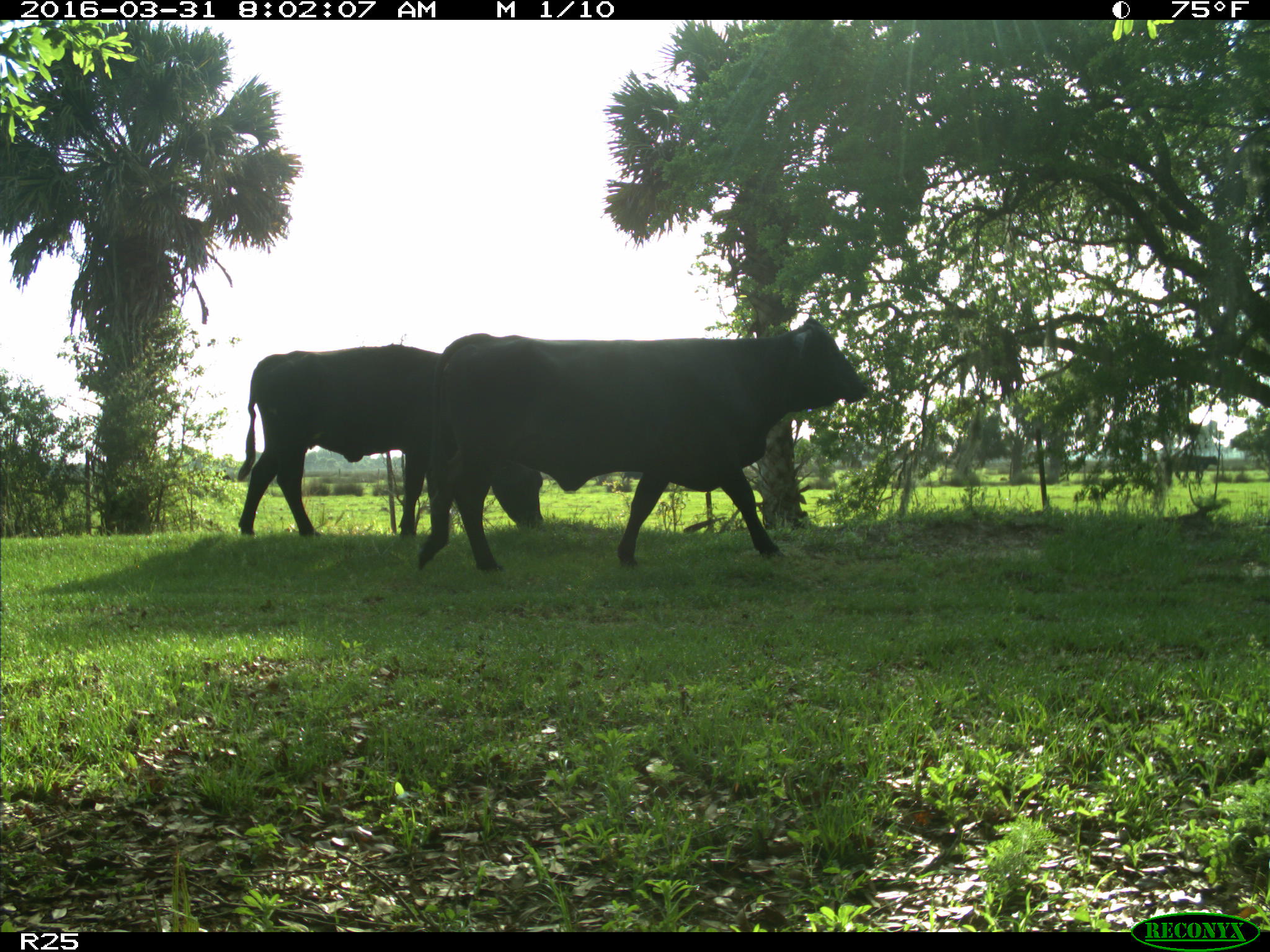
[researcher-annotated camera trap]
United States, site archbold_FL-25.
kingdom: Animalia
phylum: Chordata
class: Mammalia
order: Artiodactyla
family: Bovidae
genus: Bos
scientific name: Bos taurus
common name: domestic cow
Bos taurus (domestic cow).